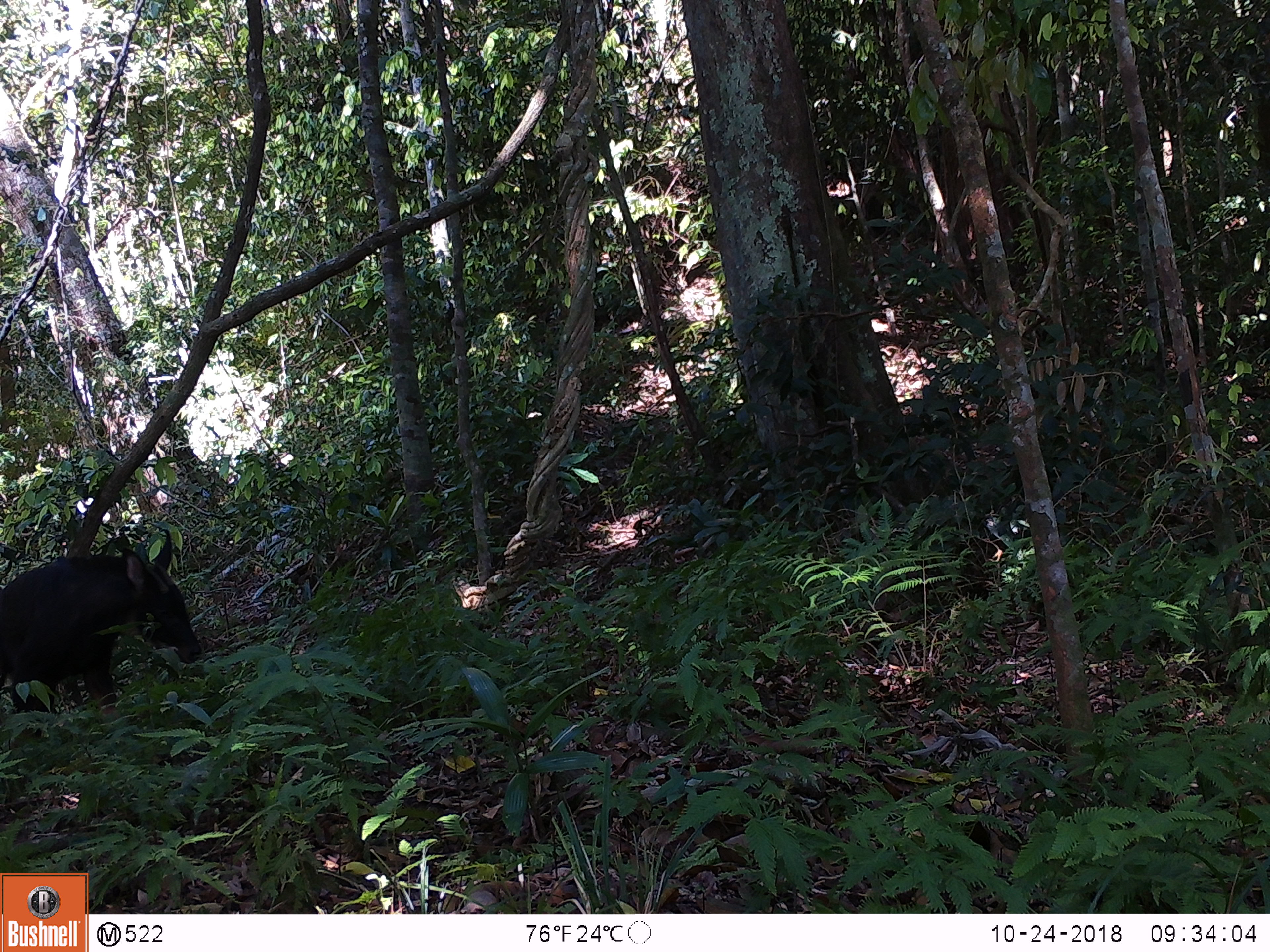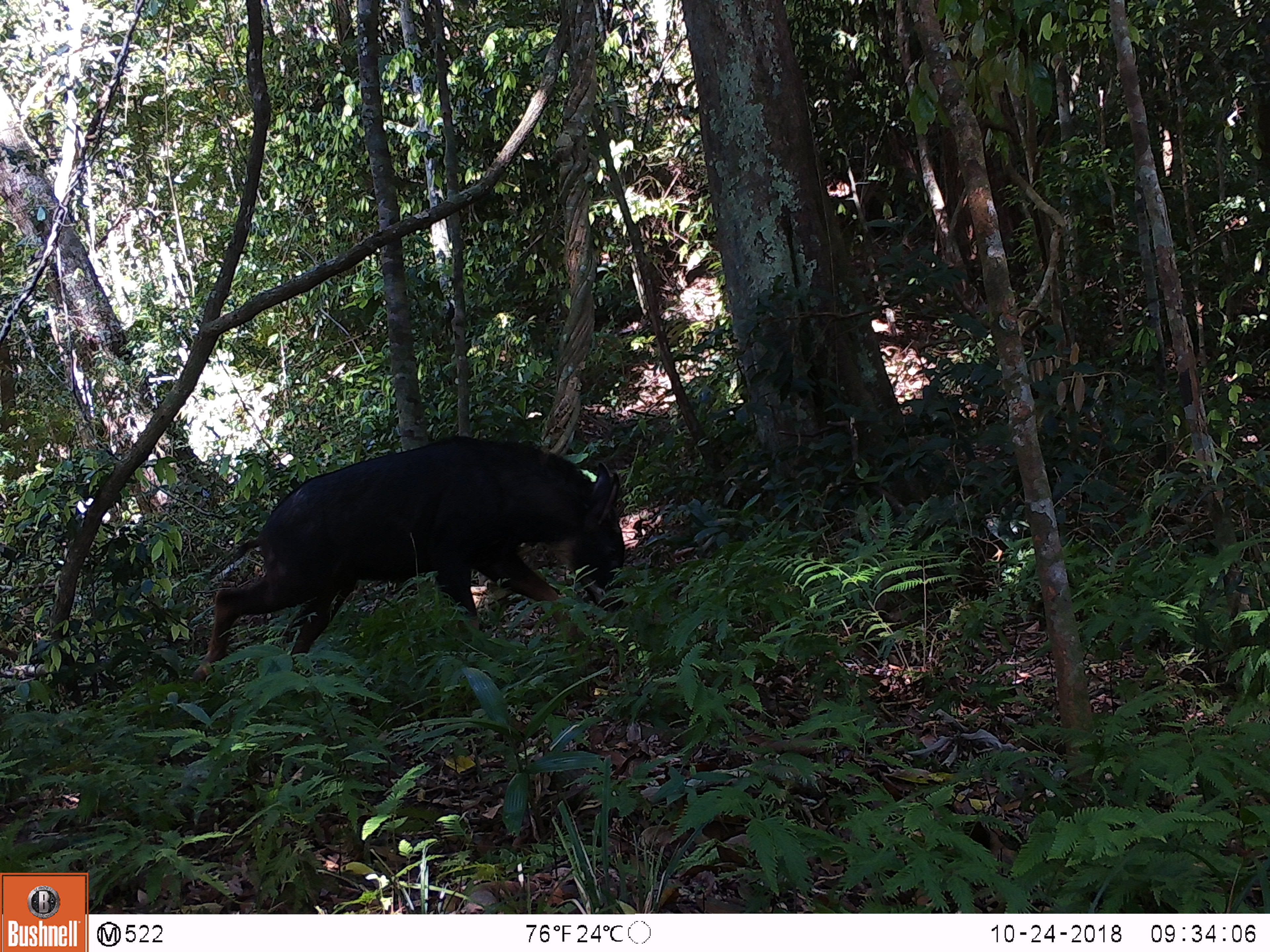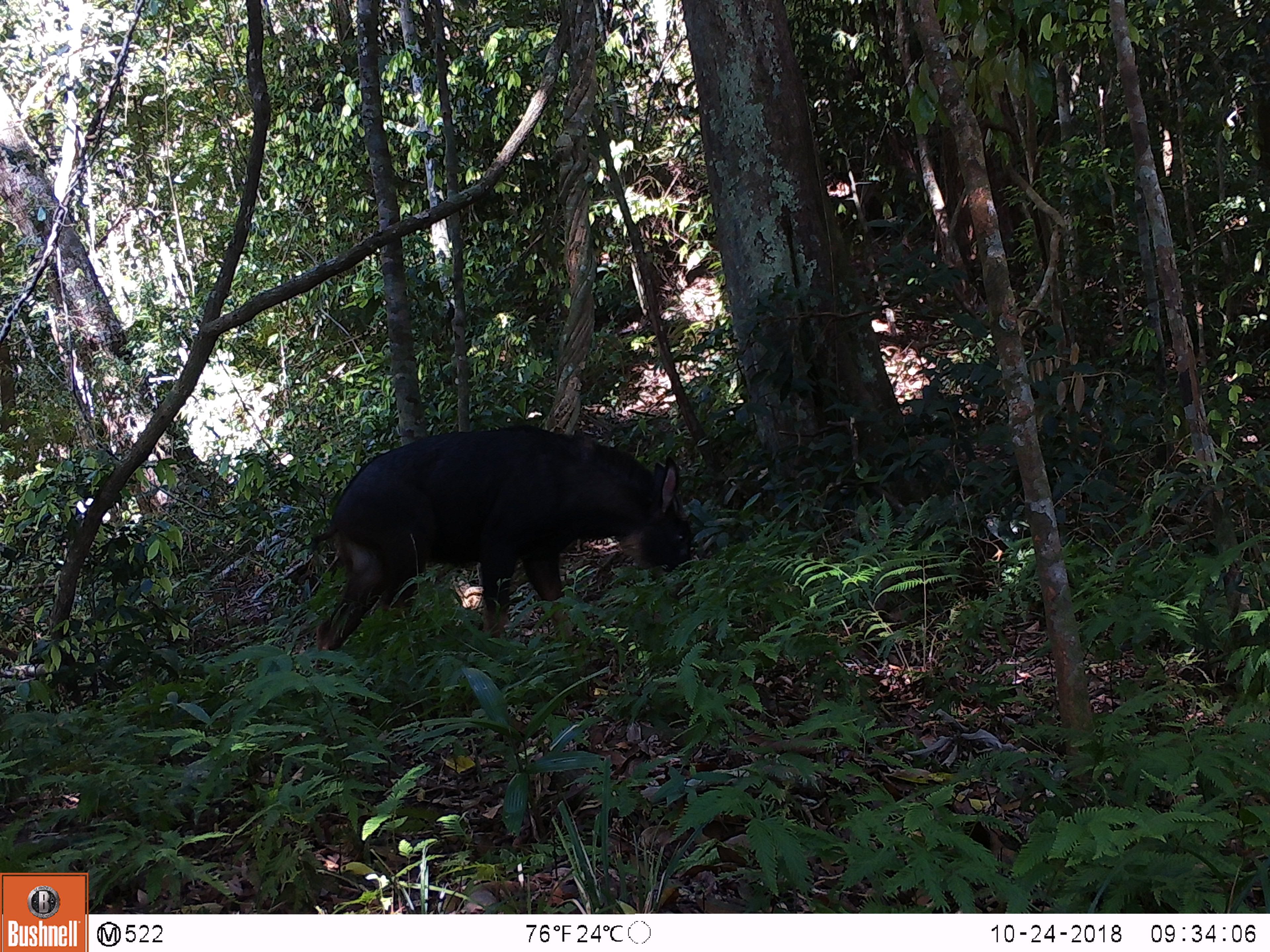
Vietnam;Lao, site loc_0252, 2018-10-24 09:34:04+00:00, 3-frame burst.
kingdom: Animalia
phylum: Chordata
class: Mammalia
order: Artiodactyla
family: Bovidae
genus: Capricornis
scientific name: Capricornis sumatraensis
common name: chinese serow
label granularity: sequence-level